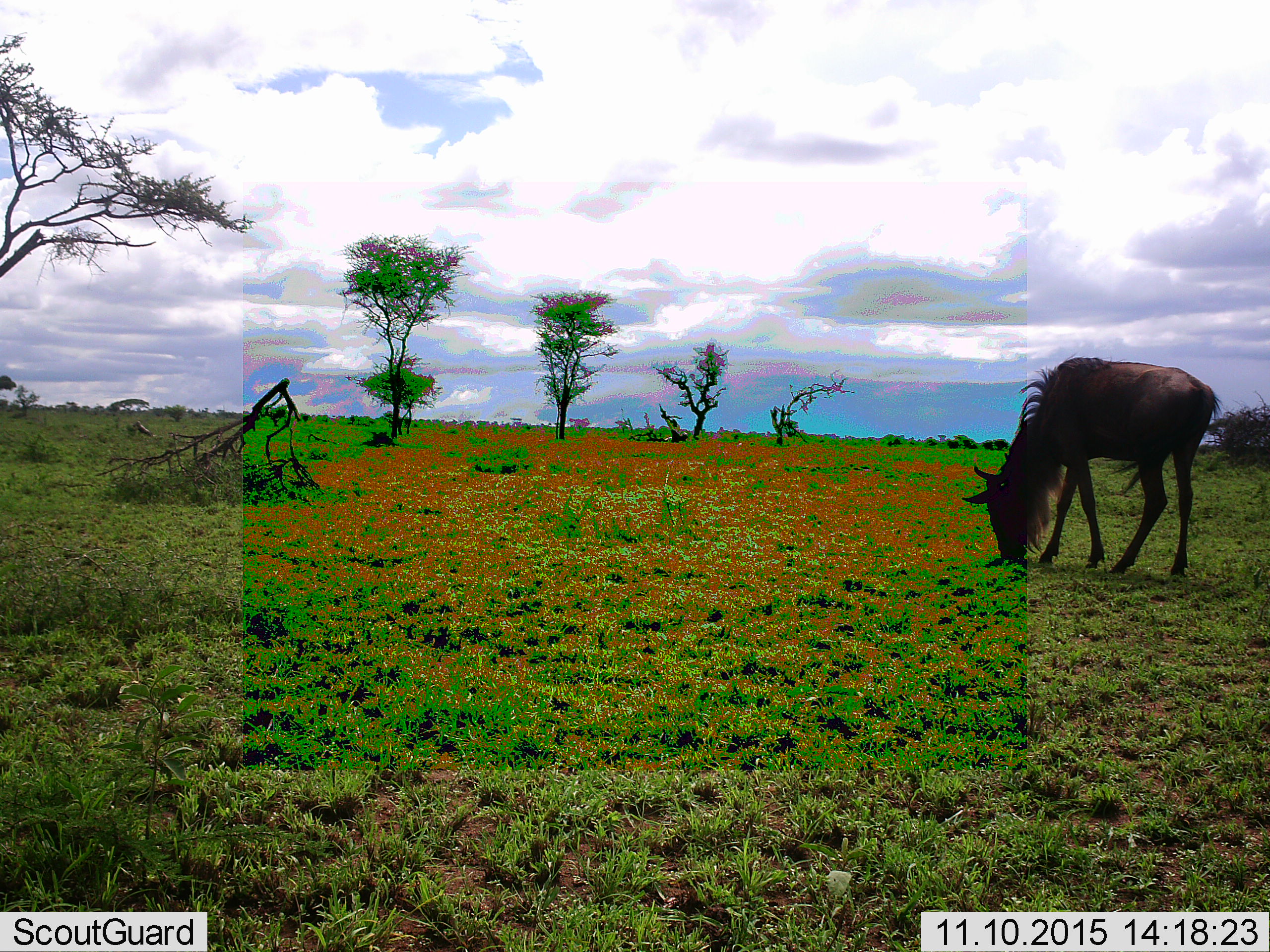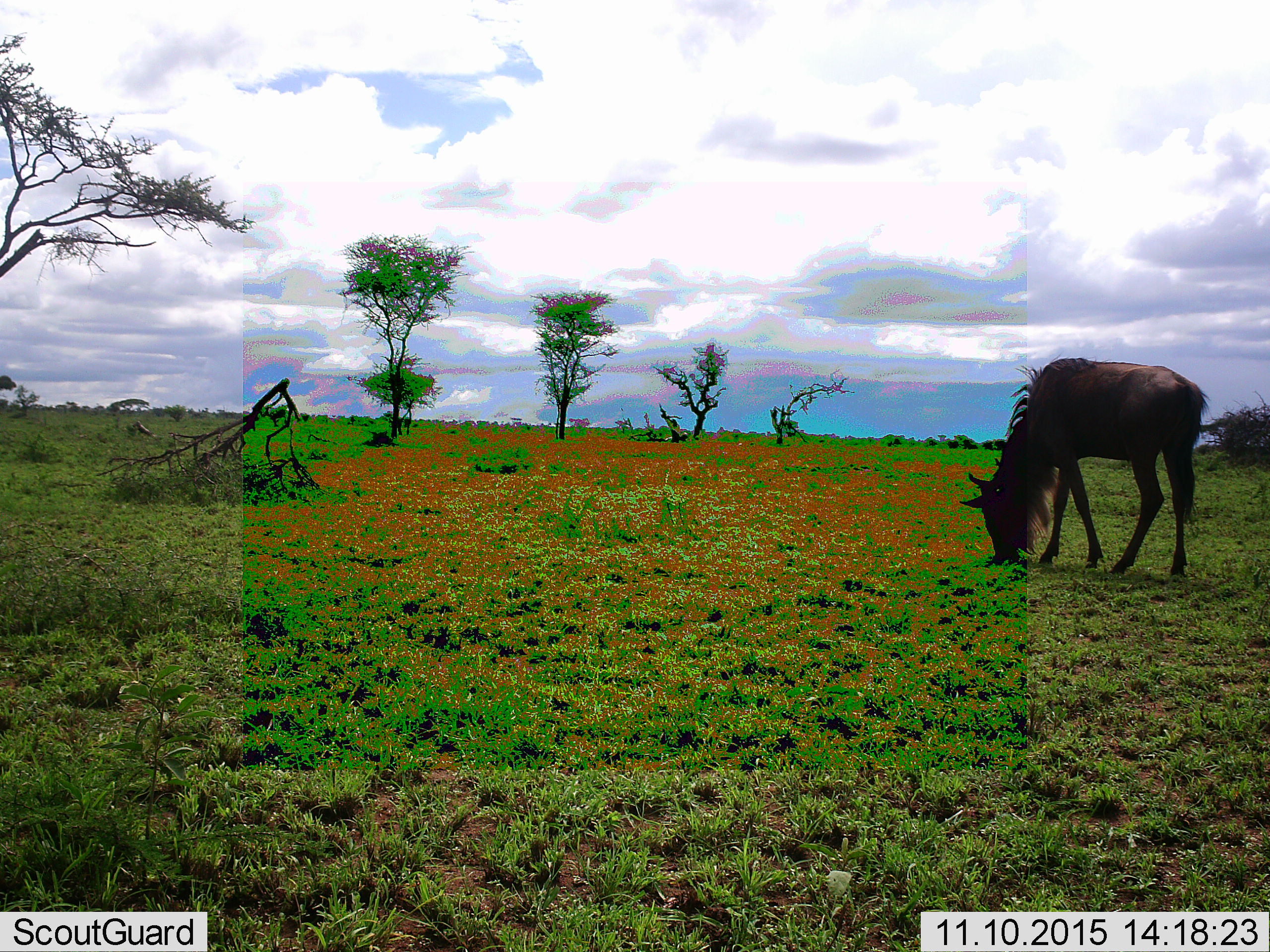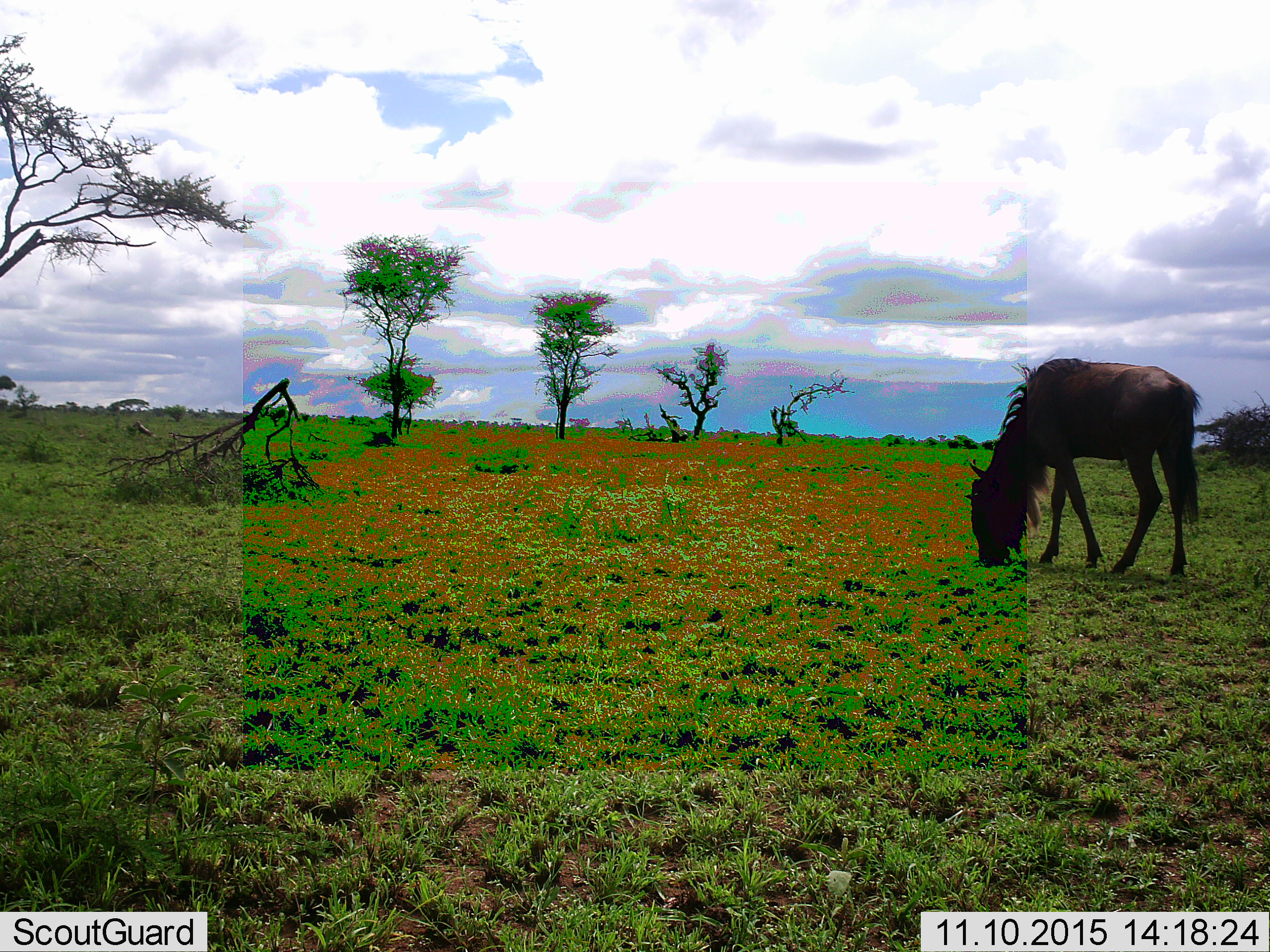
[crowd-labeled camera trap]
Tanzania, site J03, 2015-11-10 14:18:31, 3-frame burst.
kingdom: Animalia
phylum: Chordata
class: Mammalia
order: Artiodactyla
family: Bovidae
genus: Connochaetes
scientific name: Connochaetes taurinus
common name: blue wildebeest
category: wildebeest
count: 1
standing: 12%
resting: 0%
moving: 0%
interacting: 0%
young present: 0%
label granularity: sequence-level